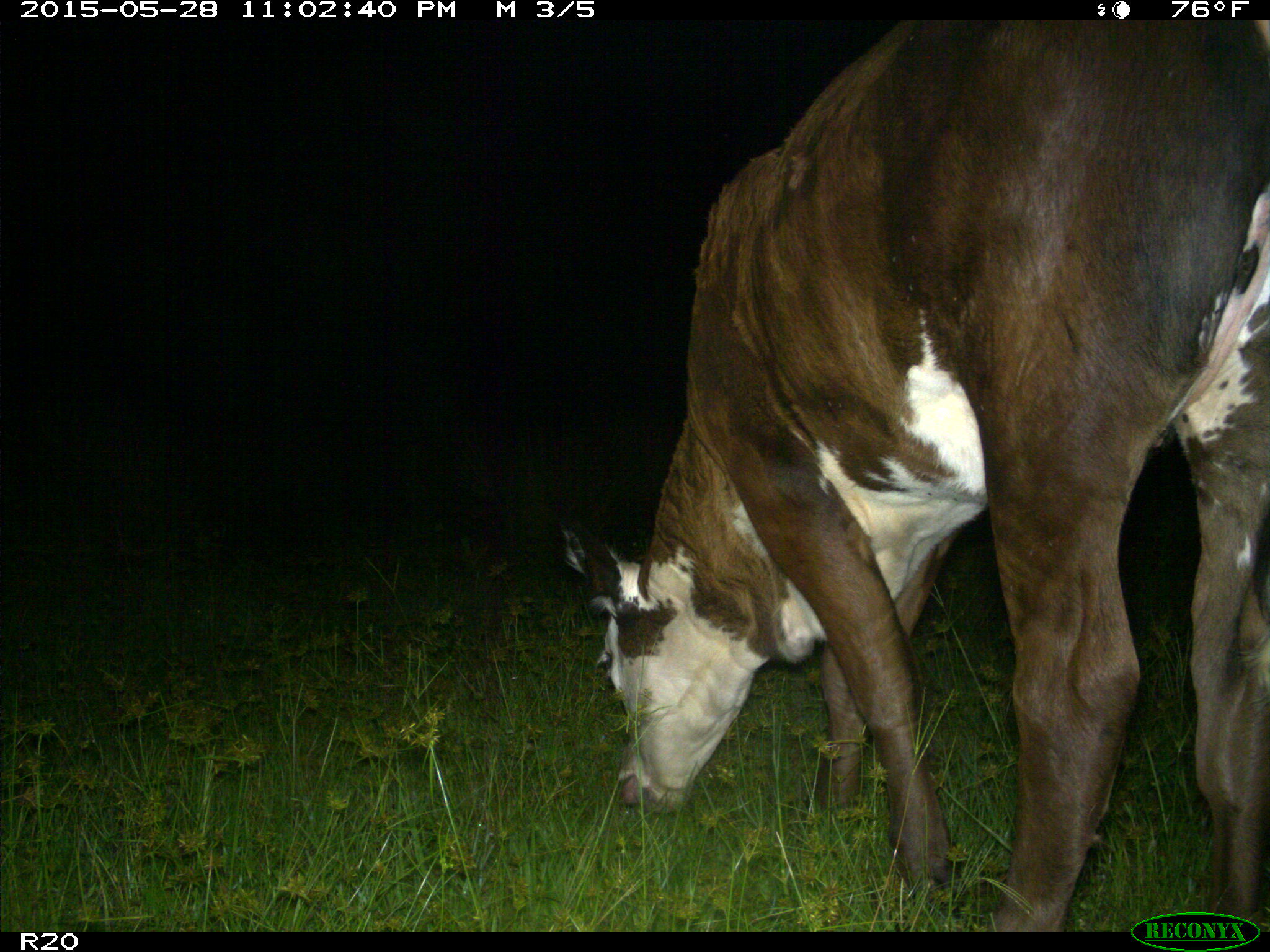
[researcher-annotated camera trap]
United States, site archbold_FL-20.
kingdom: Animalia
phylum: Chordata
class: Mammalia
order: Artiodactyla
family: Bovidae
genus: Bos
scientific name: Bos taurus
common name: domestic cow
Bos taurus (domestic cow).